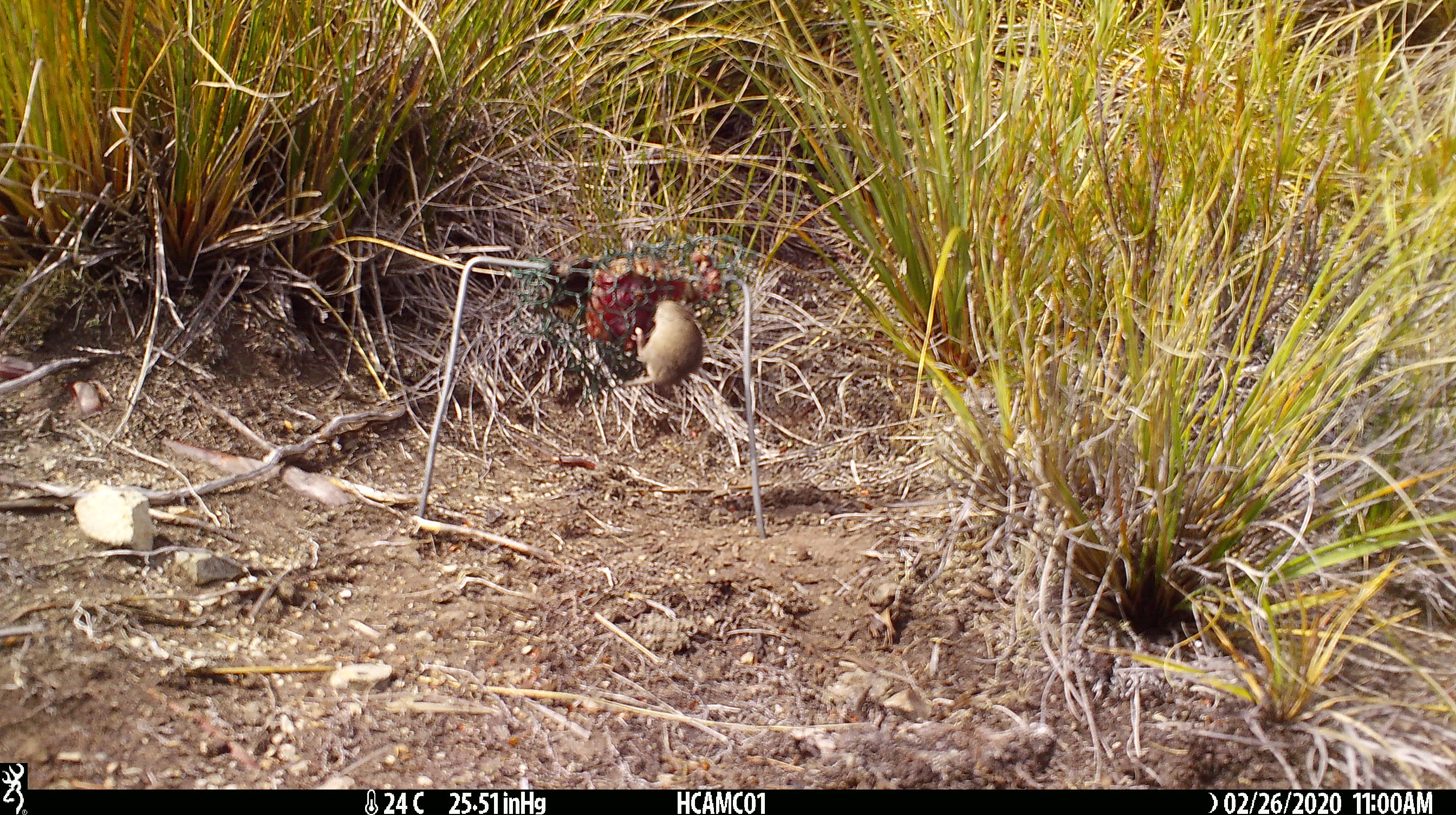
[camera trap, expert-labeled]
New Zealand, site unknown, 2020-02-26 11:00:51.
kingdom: Animalia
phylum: Chordata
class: Mammalia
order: Rodentia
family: Muridae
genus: Mus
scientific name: Mus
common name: mouse